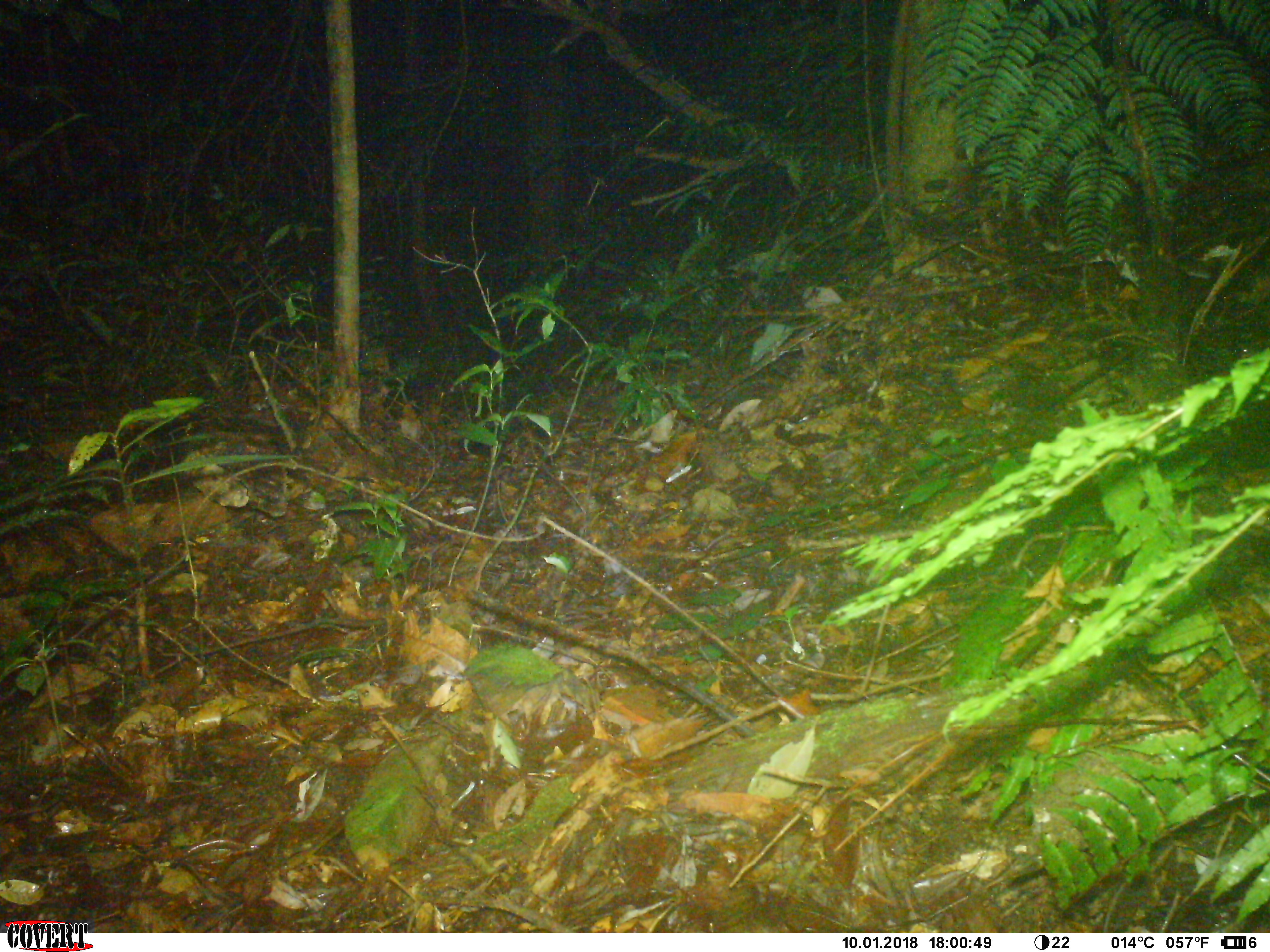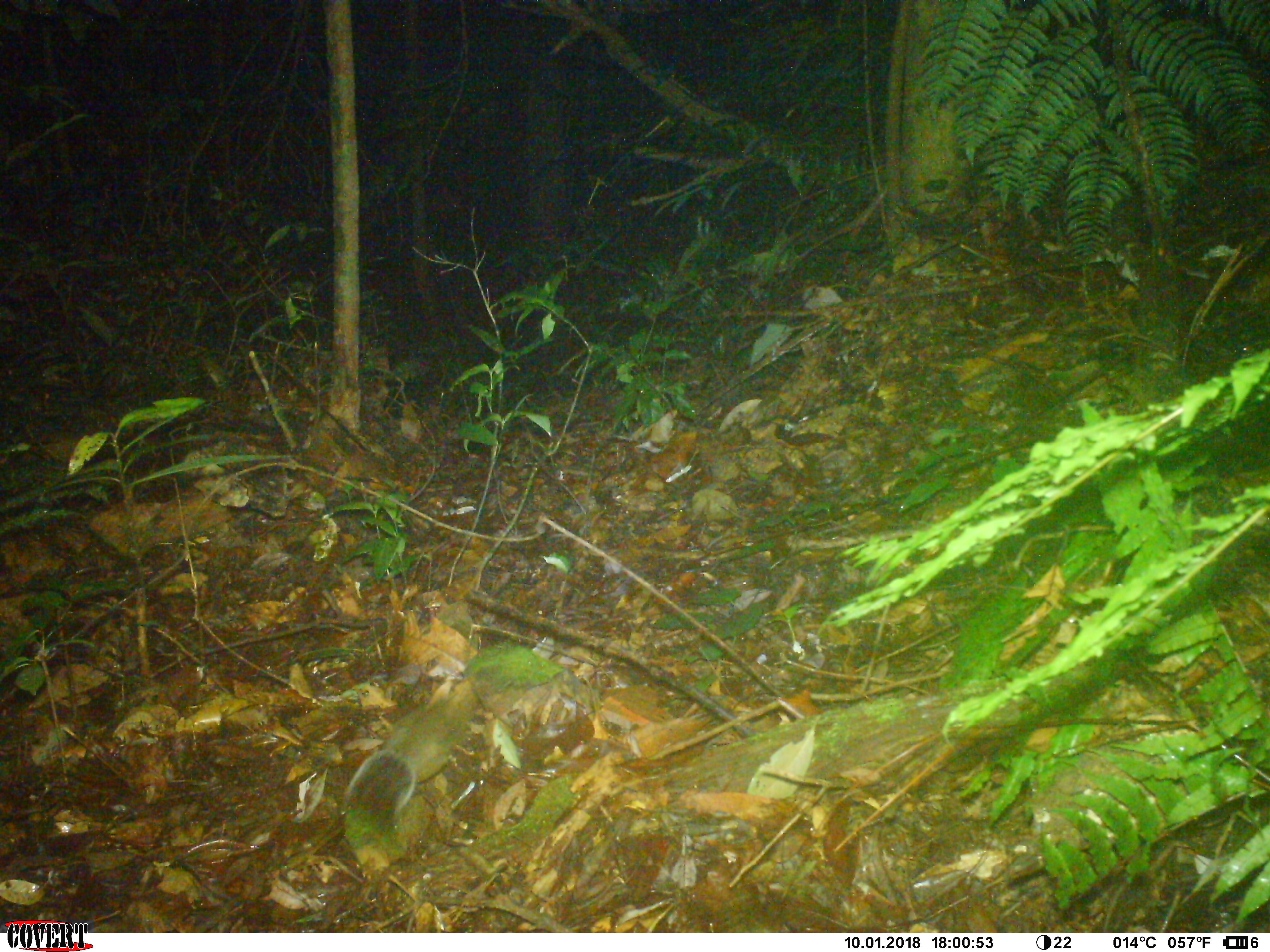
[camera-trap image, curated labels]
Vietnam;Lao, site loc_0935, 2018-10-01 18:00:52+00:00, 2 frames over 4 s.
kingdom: Animalia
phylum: Chordata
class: Mammalia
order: Rodentia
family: Sciuridae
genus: Dremomys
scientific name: Dremomys rufigenis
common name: red-cheeked squirrel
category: red cheeked squirrel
Red cheeked squirrel (red-cheeked squirrel) (Dremomys rufigenis). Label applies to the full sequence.